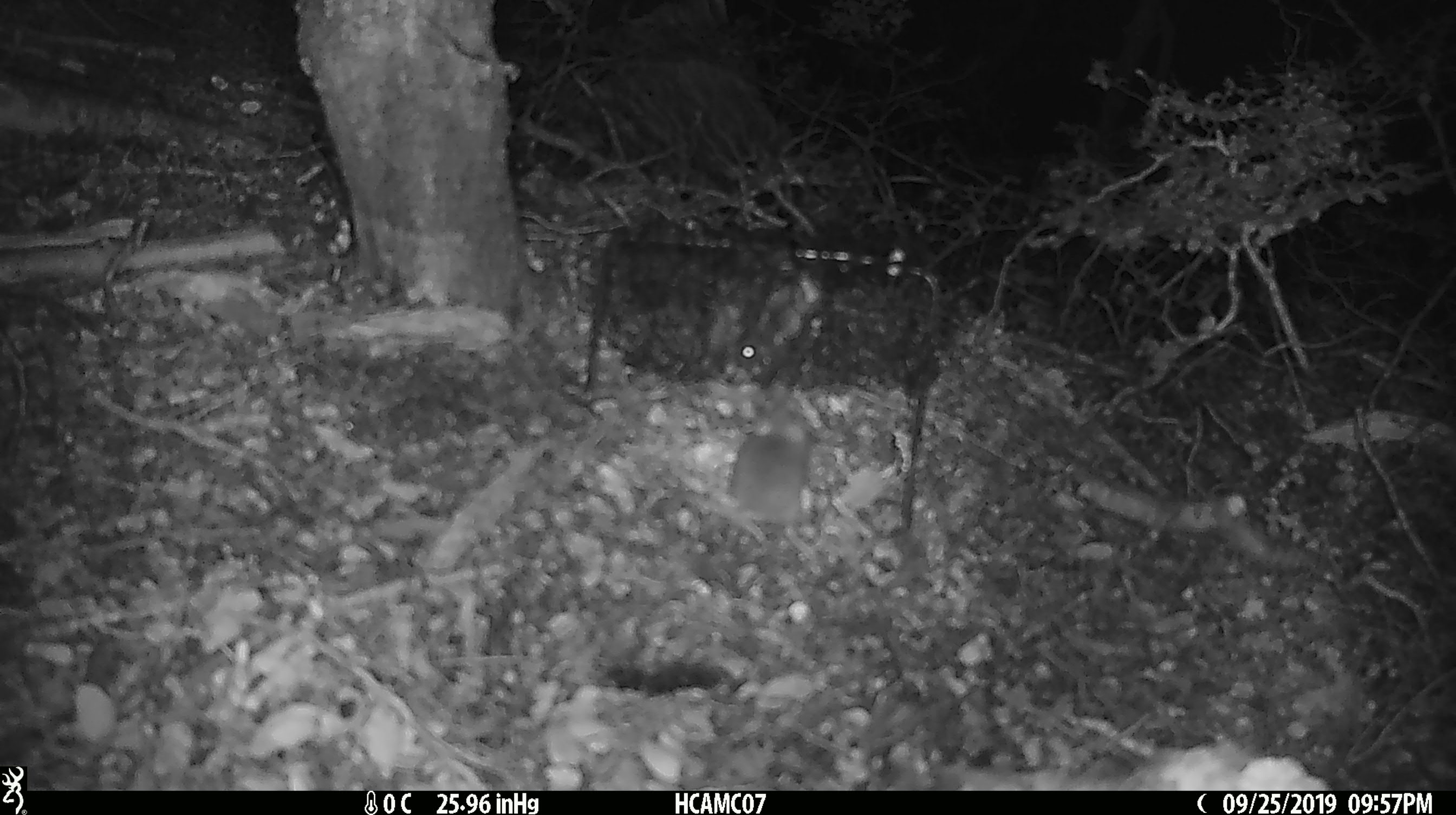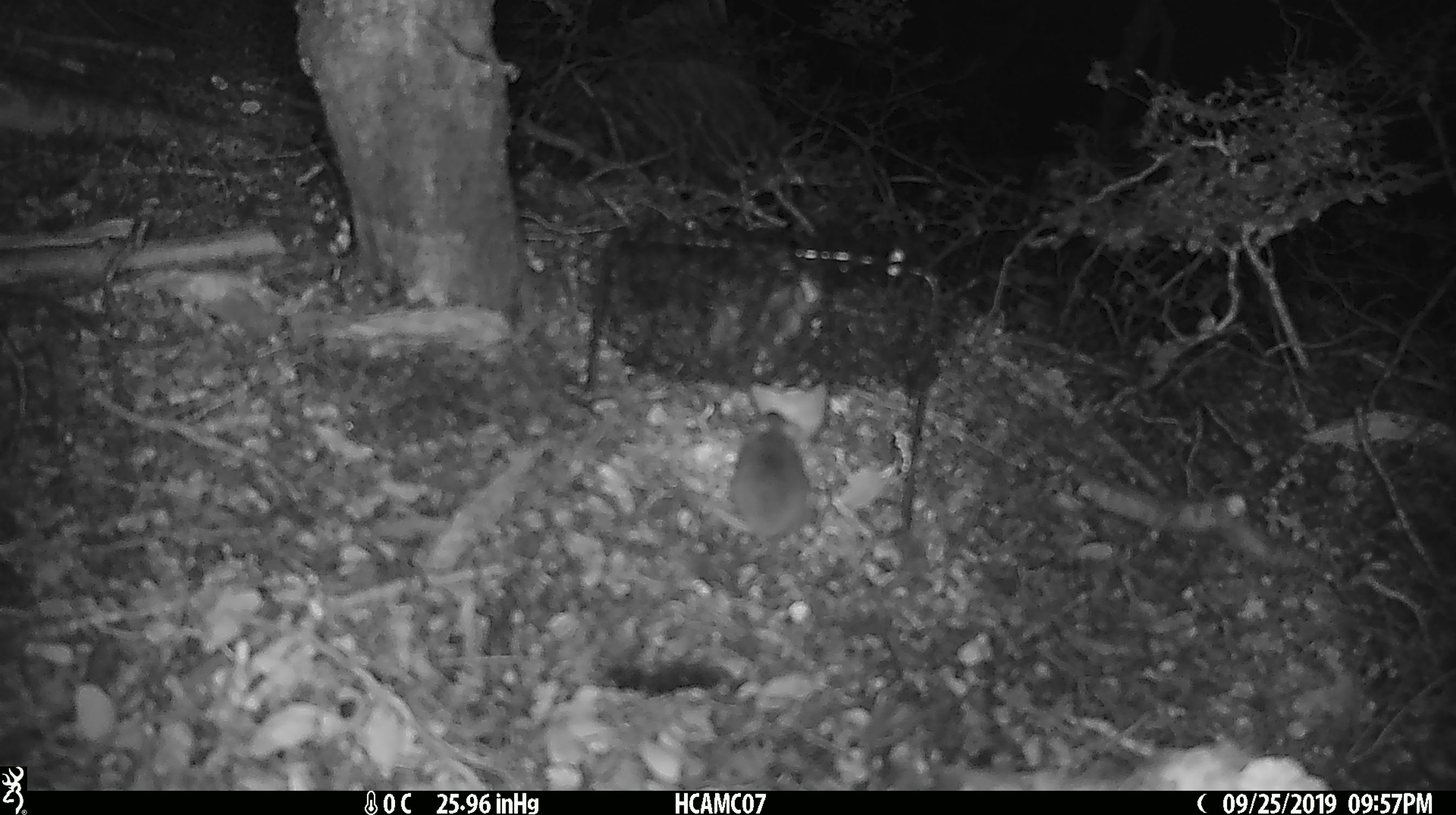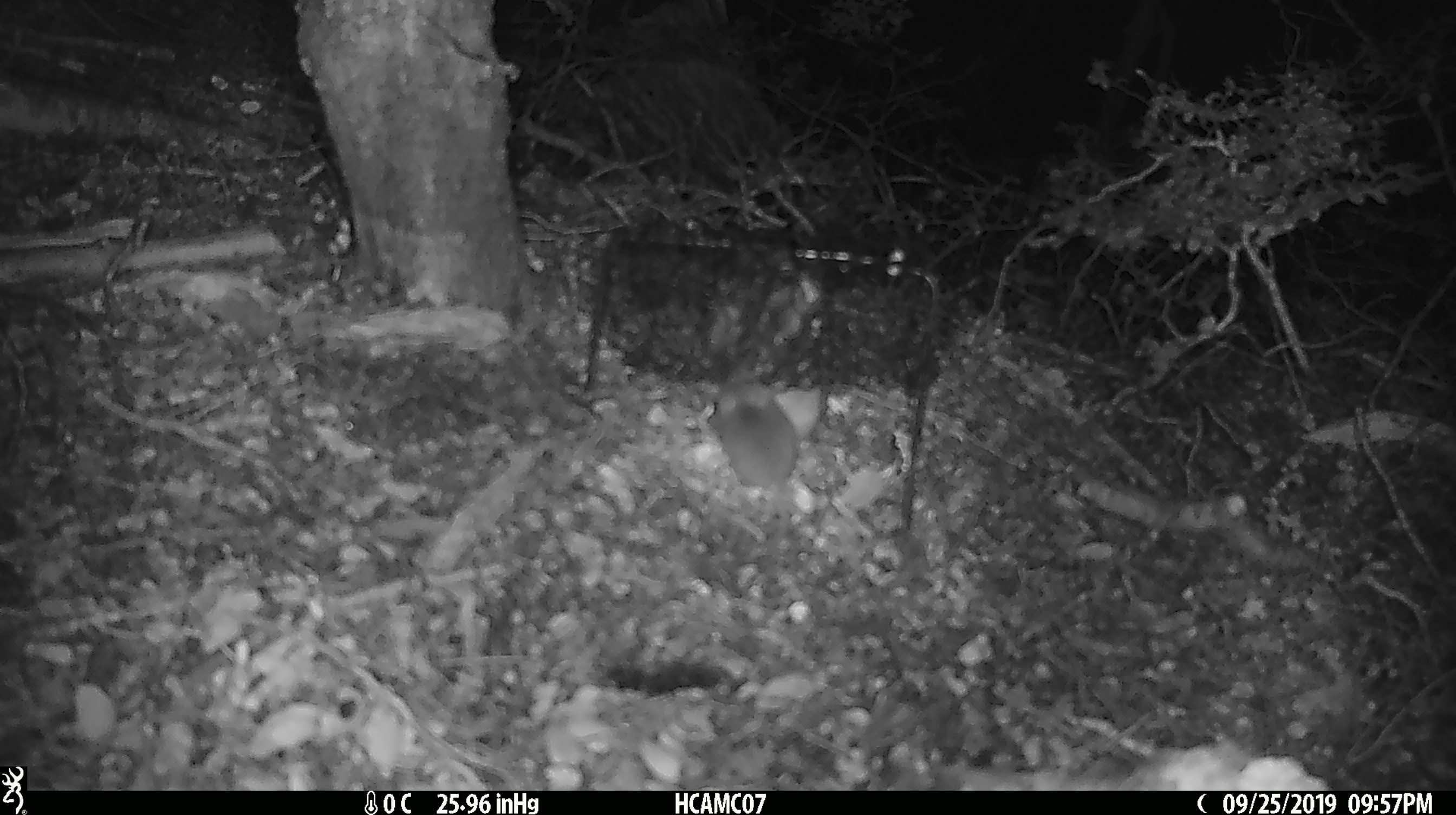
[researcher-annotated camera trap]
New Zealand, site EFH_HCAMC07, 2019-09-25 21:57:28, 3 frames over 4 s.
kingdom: Animalia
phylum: Chordata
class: Mammalia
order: Rodentia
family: Muridae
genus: Mus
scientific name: Mus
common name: mouse